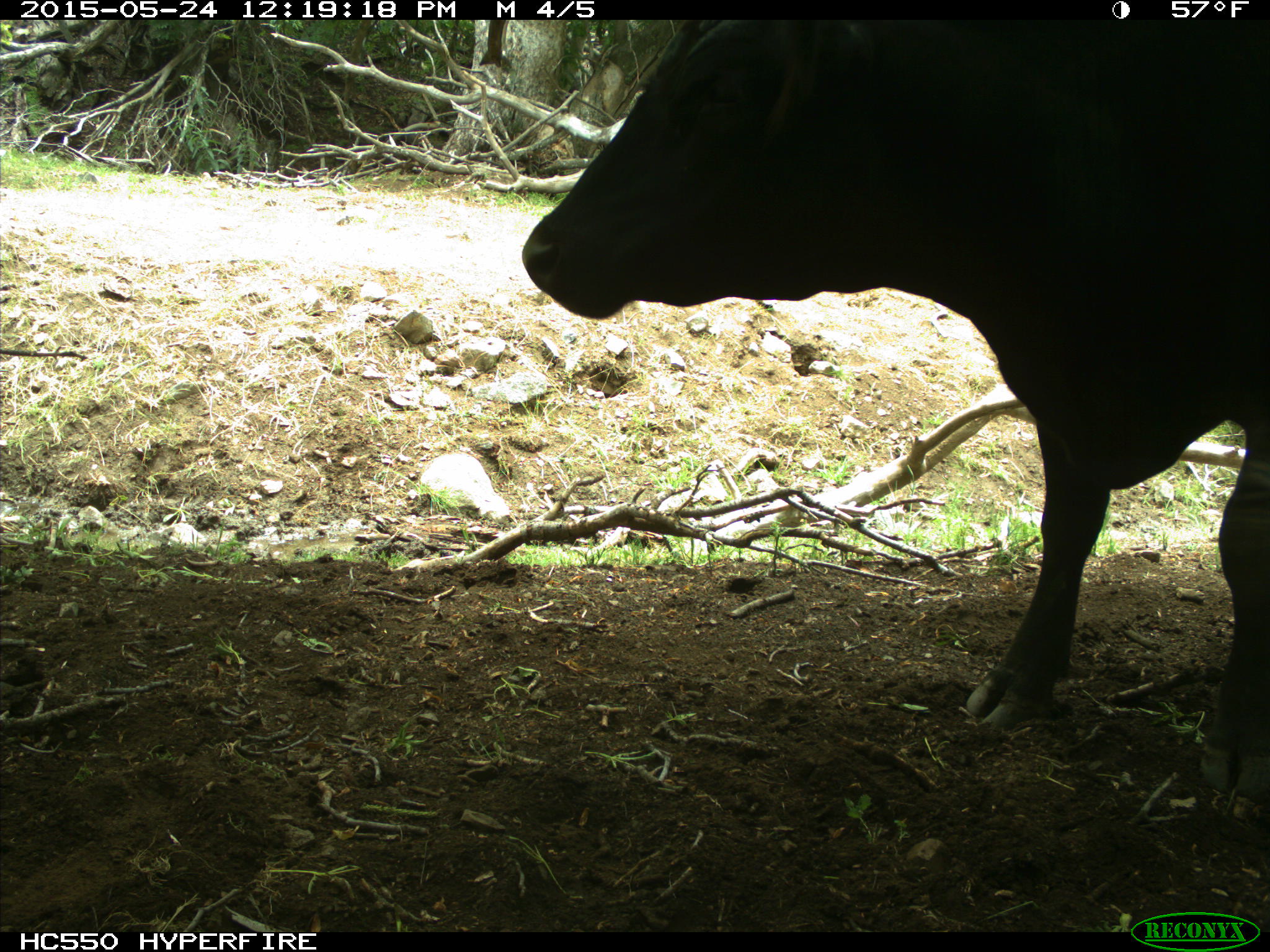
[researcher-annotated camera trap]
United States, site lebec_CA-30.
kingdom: Animalia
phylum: Chordata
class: Mammalia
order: Artiodactyla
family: Bovidae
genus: Bos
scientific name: Bos taurus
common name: domestic cow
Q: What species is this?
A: Bos taurus (domestic cow).